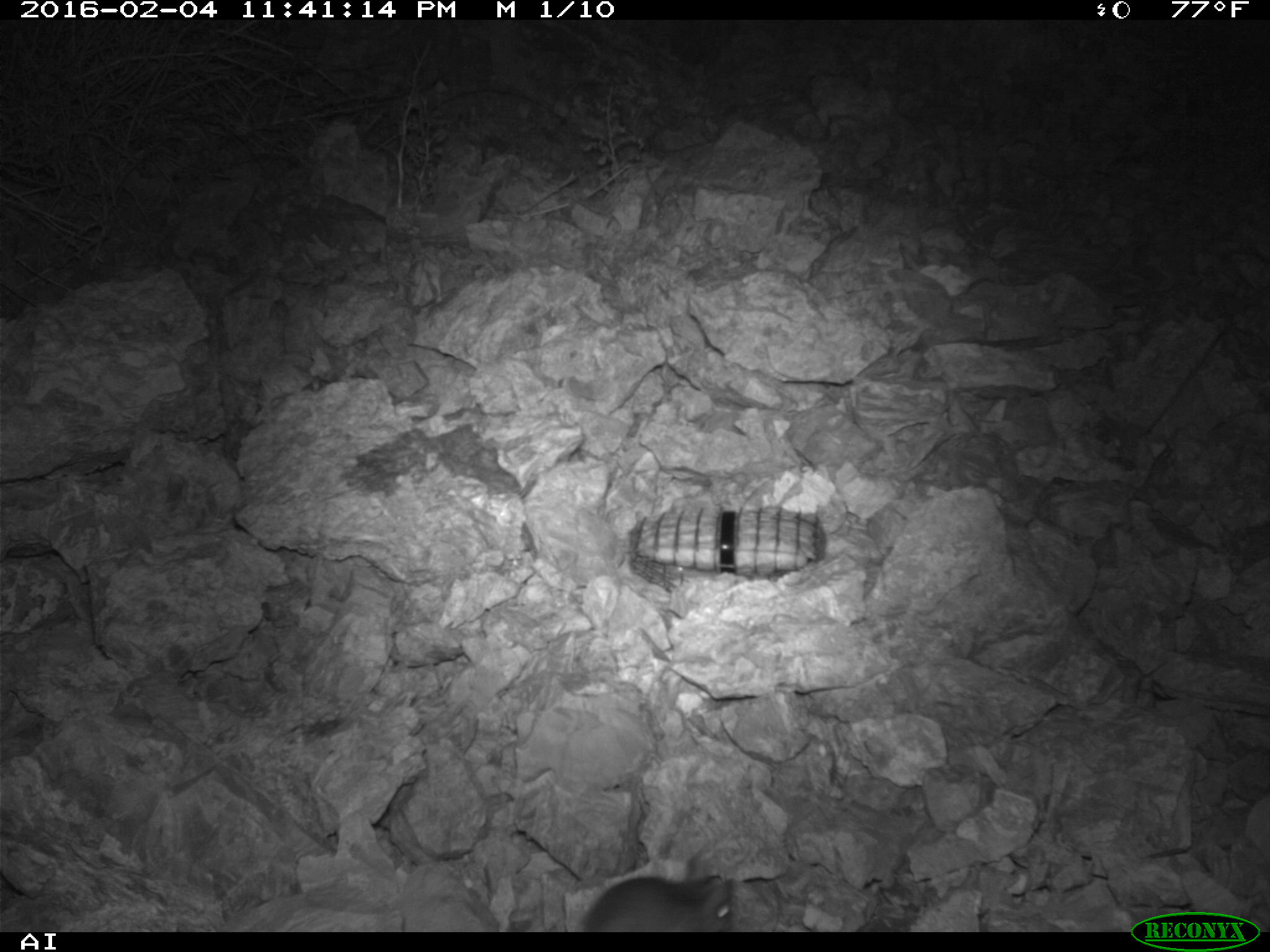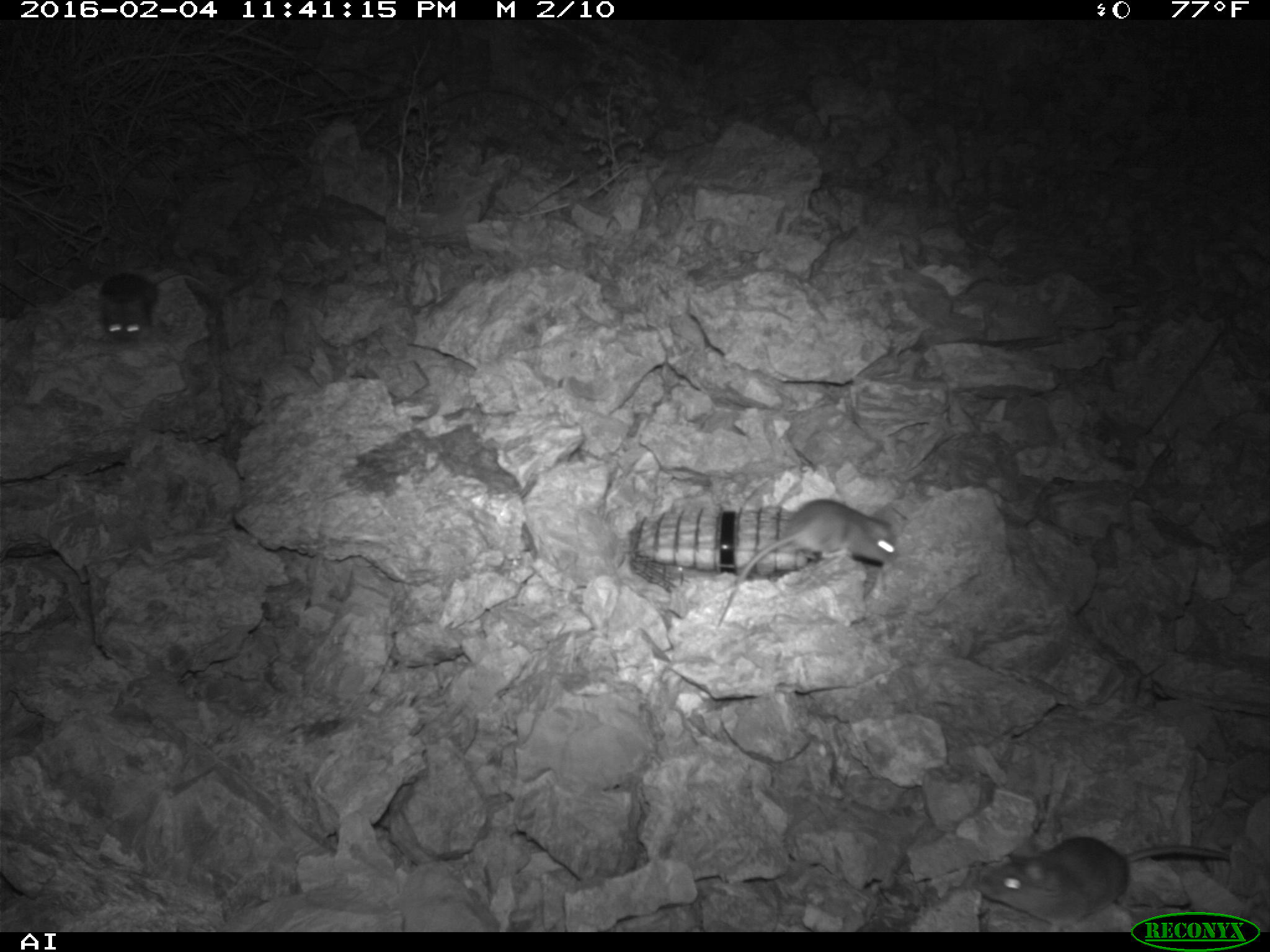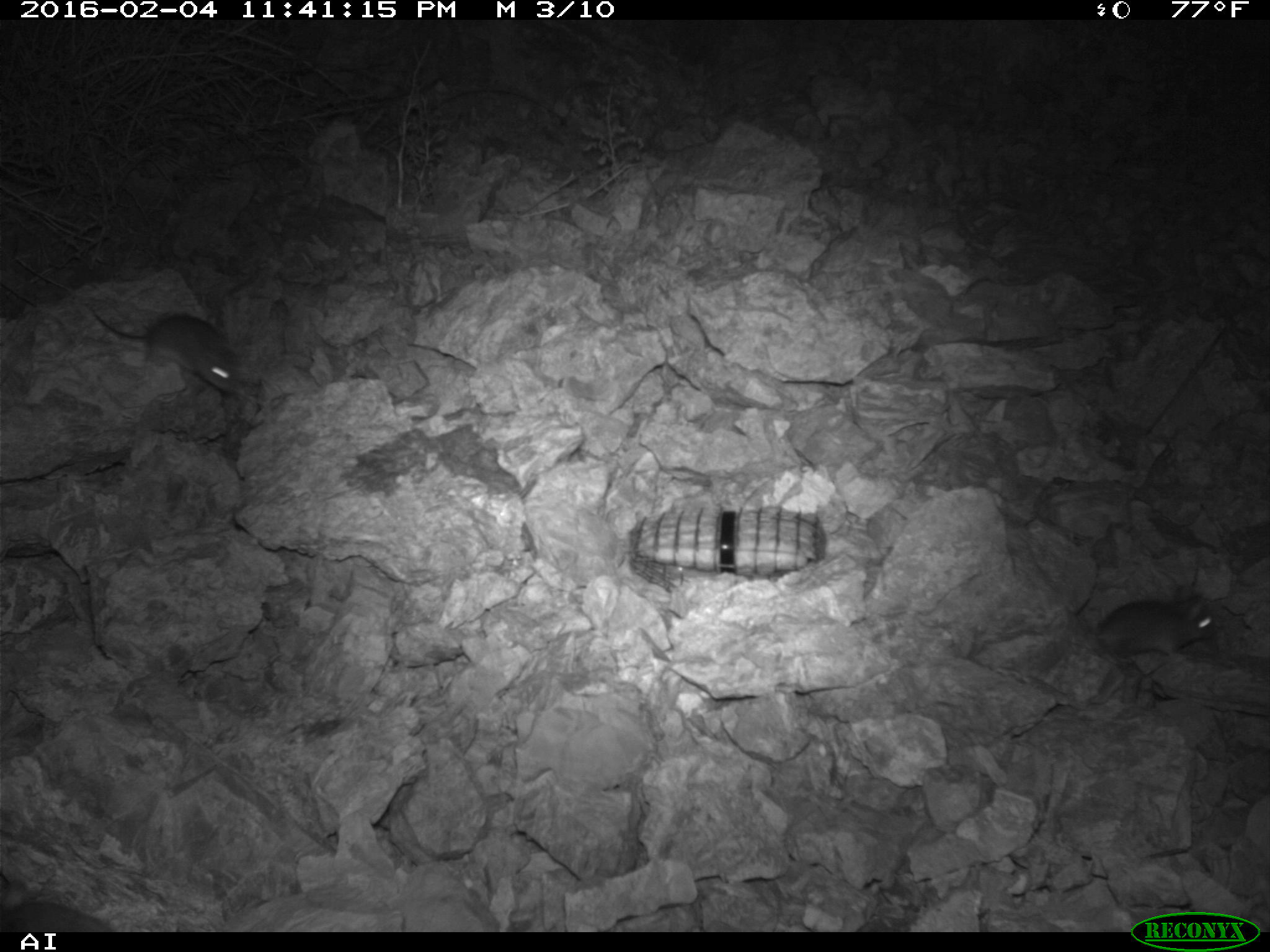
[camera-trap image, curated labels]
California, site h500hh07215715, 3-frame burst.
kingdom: Animalia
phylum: Chordata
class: Mammalia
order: Rodentia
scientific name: Rodentia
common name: rodent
Rodent (Rodentia).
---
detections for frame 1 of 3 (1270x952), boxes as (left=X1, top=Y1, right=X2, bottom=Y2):
rodent: (left=574, top=872, right=736, bottom=930)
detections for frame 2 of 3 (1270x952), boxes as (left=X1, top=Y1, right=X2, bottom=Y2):
rodent: (left=974, top=836, right=1230, bottom=932); (left=717, top=498, right=897, bottom=627); (left=100, top=272, right=210, bottom=346)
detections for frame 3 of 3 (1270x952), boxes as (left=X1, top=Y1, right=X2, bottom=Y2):
rodent: (left=82, top=304, right=240, bottom=393); (left=1092, top=591, right=1215, bottom=663)